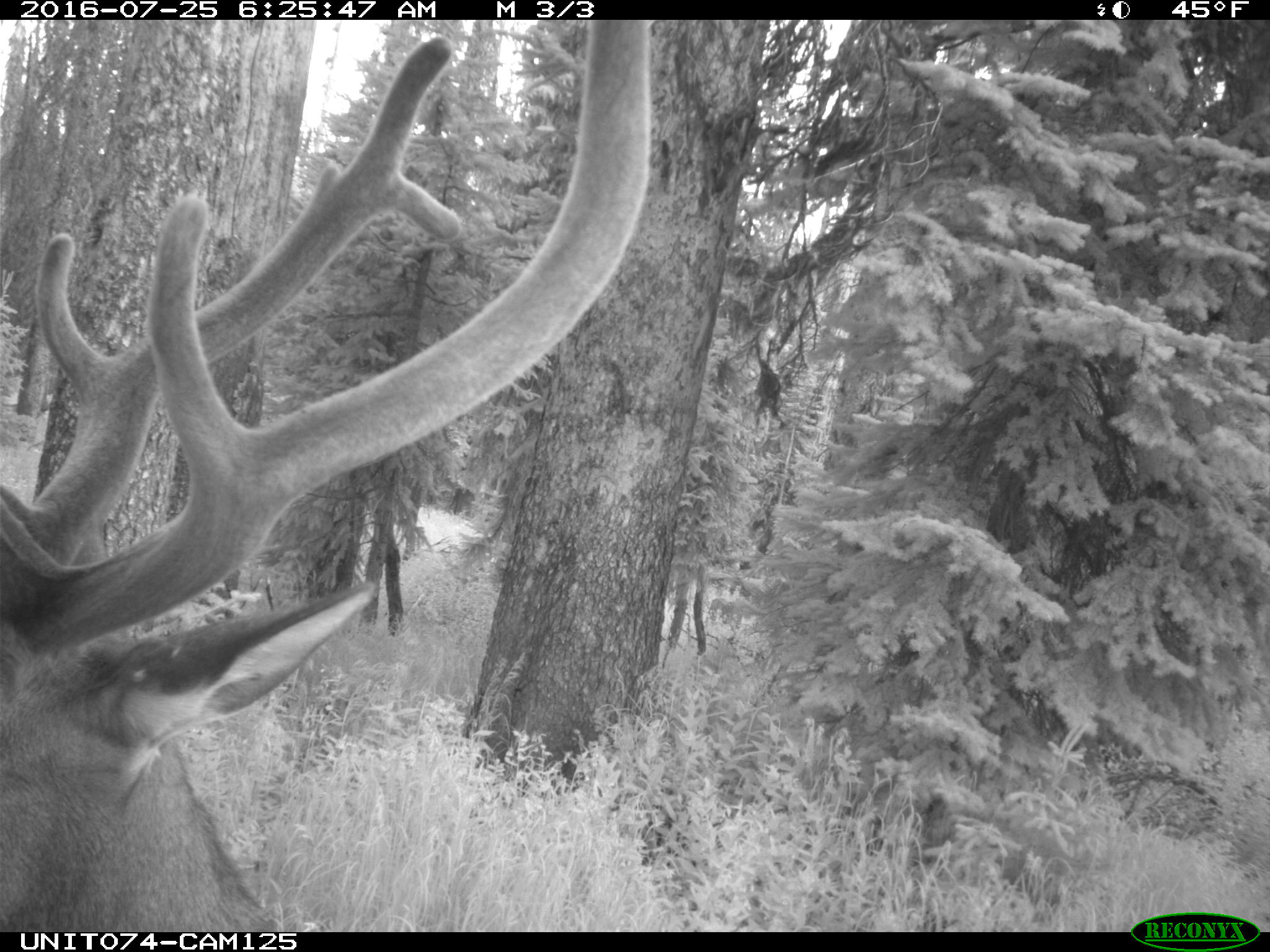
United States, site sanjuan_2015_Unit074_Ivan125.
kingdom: Animalia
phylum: Chordata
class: Mammalia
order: Artiodactyla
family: Cervidae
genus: Cervus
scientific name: Cervus elaphus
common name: red deer